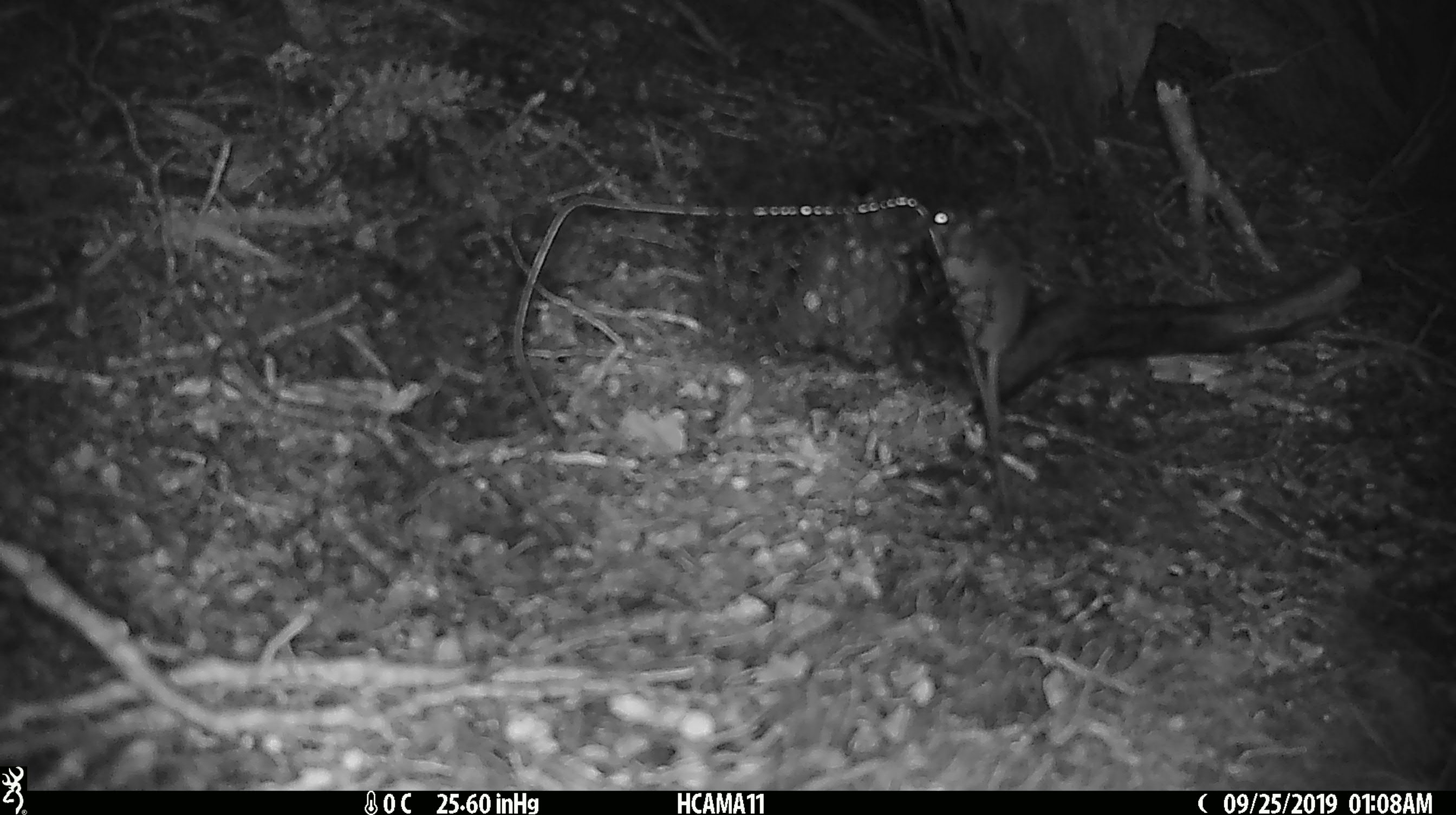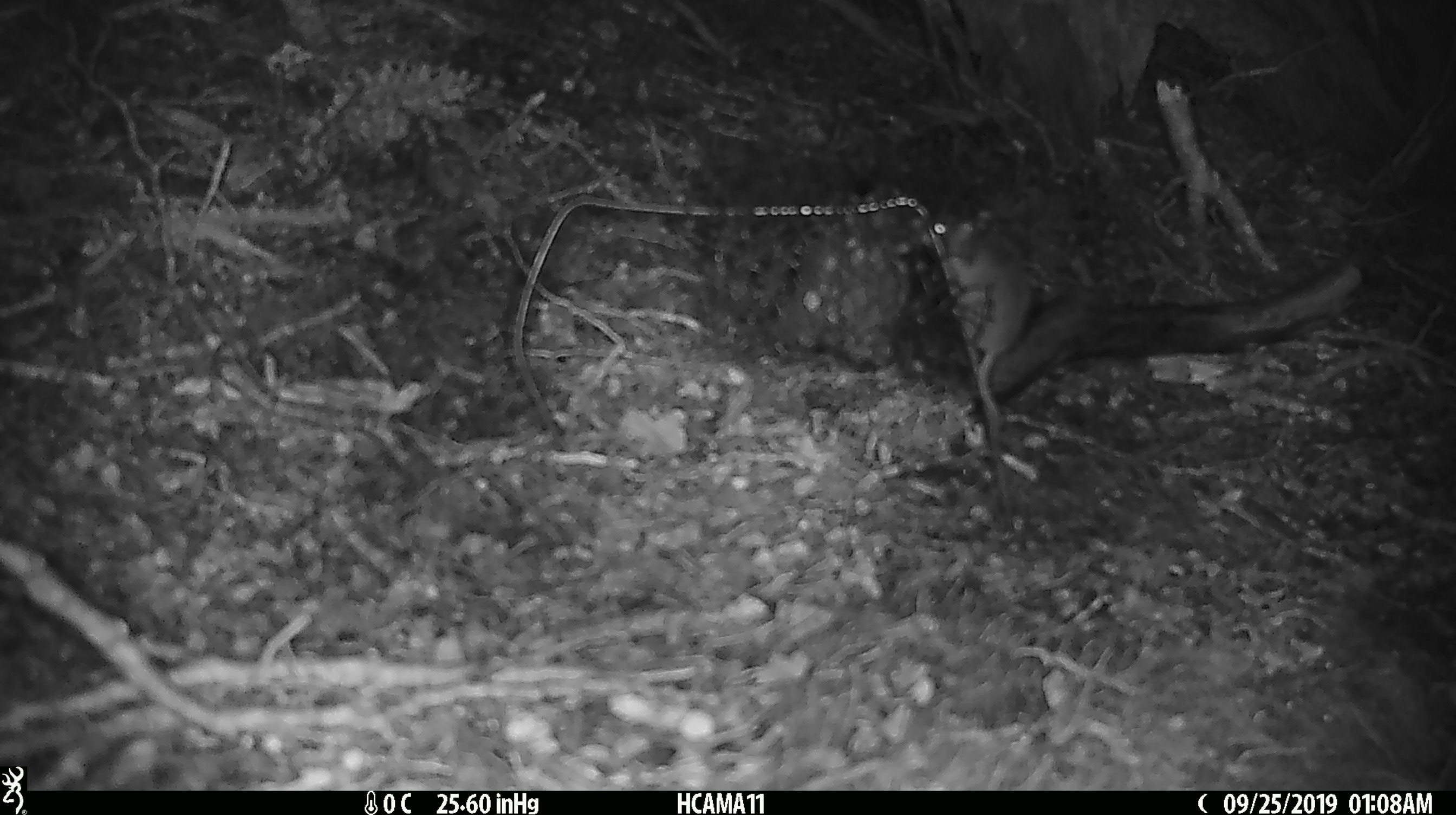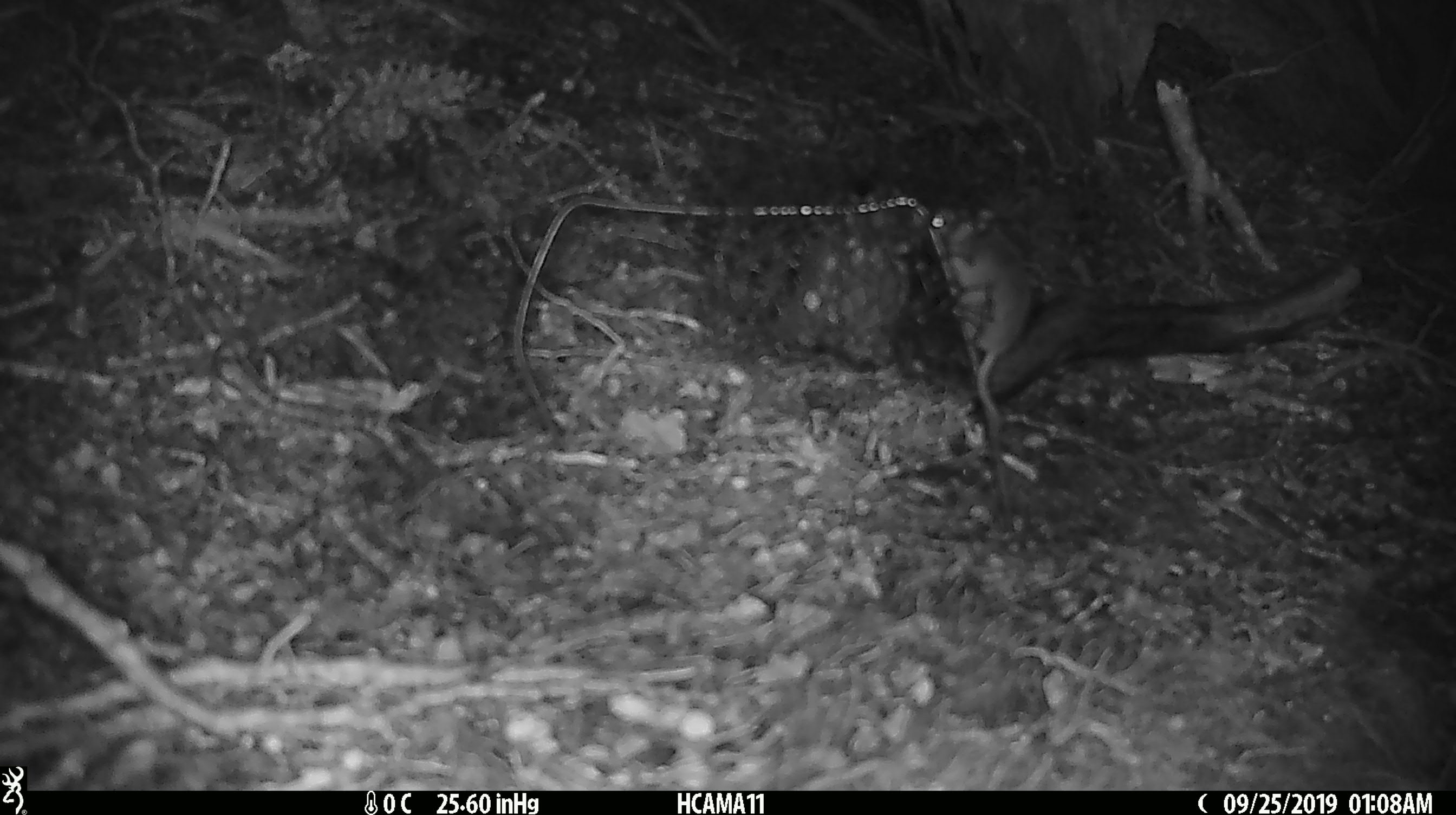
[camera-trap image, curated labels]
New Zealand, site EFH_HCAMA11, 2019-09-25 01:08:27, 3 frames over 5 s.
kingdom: Animalia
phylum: Chordata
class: Mammalia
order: Rodentia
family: Muridae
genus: Mus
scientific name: Mus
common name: mouse